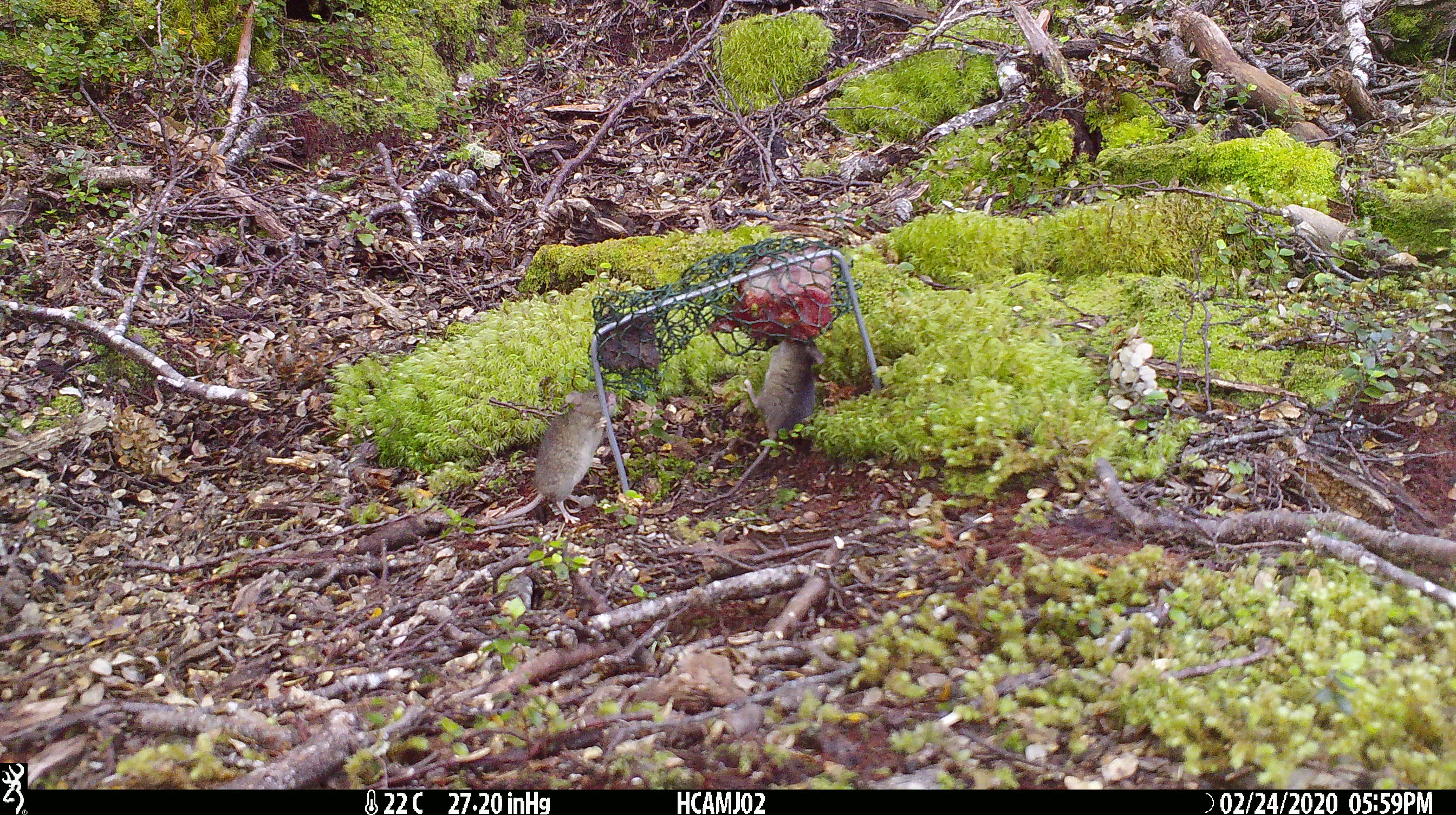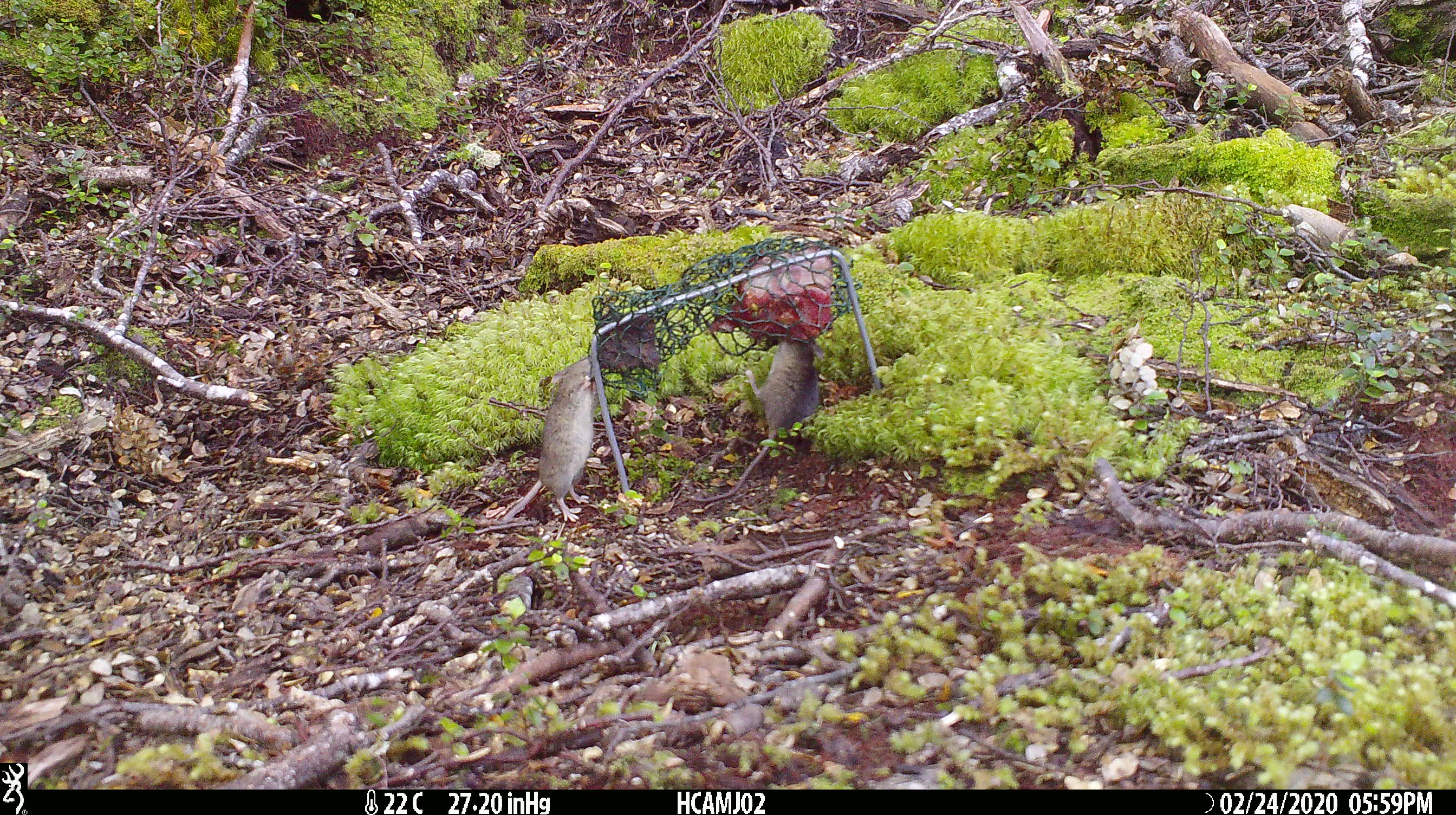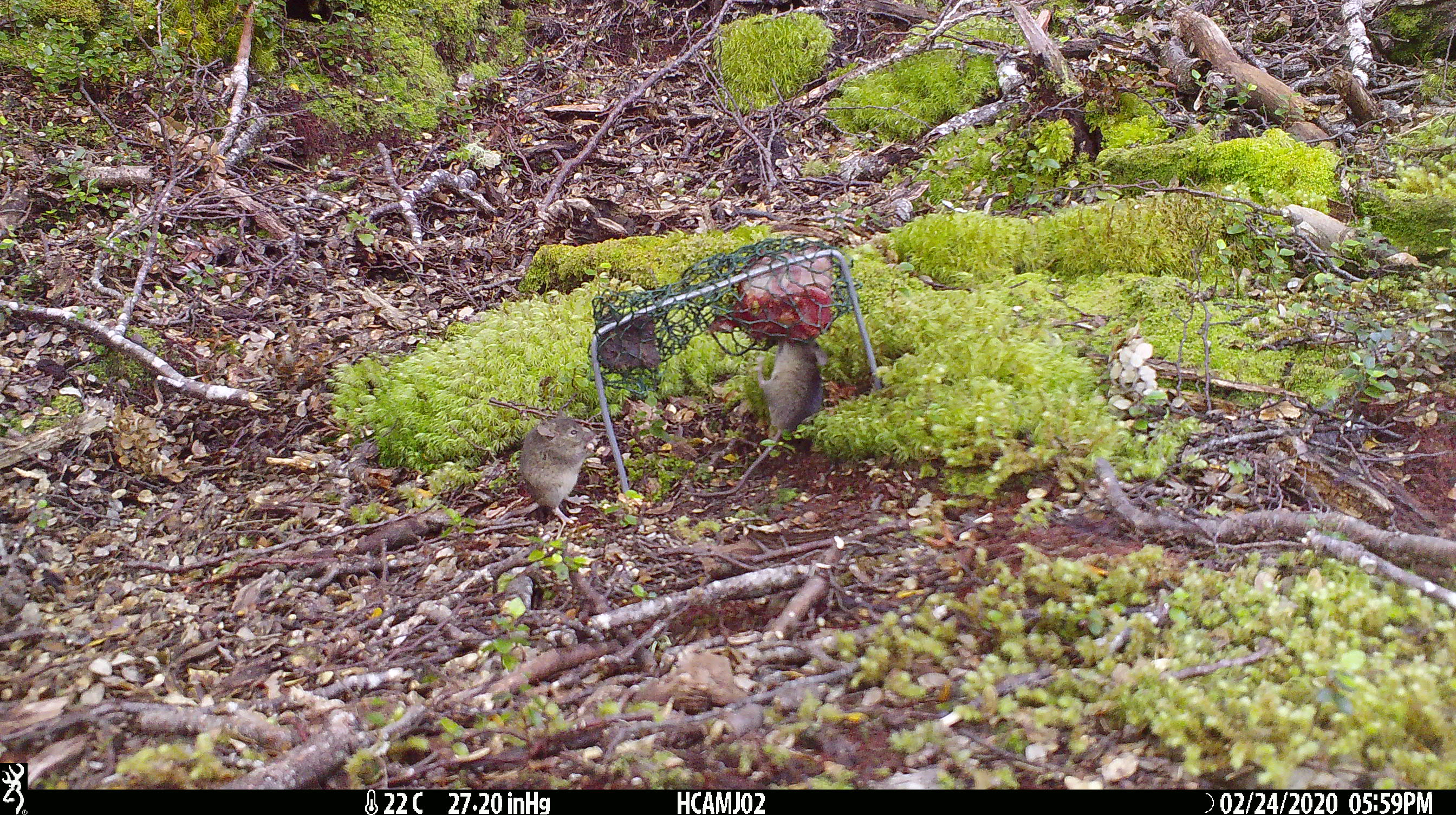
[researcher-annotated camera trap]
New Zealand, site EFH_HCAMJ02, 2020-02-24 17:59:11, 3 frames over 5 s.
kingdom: Animalia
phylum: Chordata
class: Mammalia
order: Rodentia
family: Muridae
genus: Mus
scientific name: Mus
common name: mouse